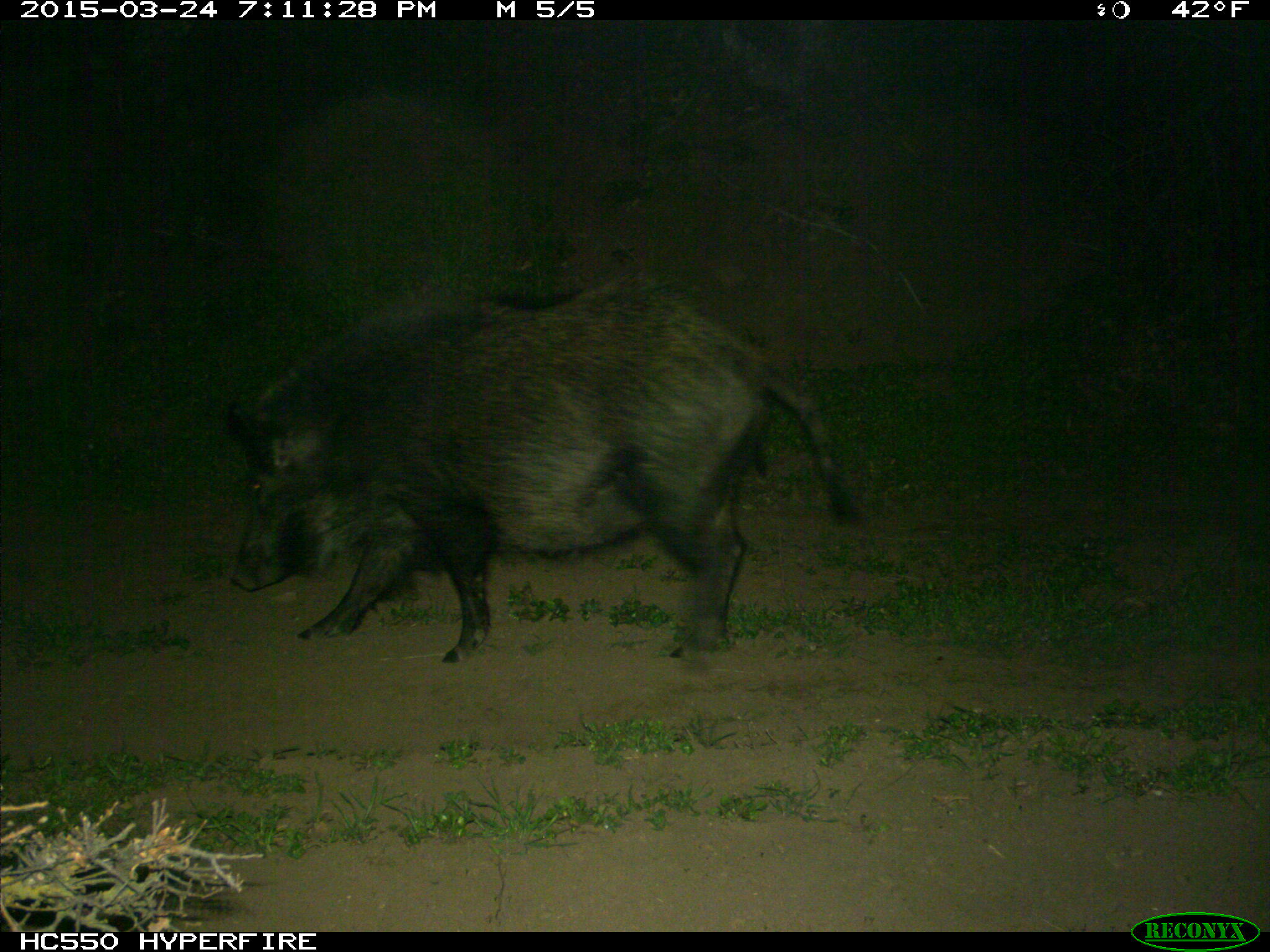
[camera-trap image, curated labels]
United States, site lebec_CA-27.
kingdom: Animalia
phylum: Chordata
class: Mammalia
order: Artiodactyla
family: Suidae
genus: Sus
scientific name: Sus scrofa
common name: wild boar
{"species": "Sus scrofa (wild boar)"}